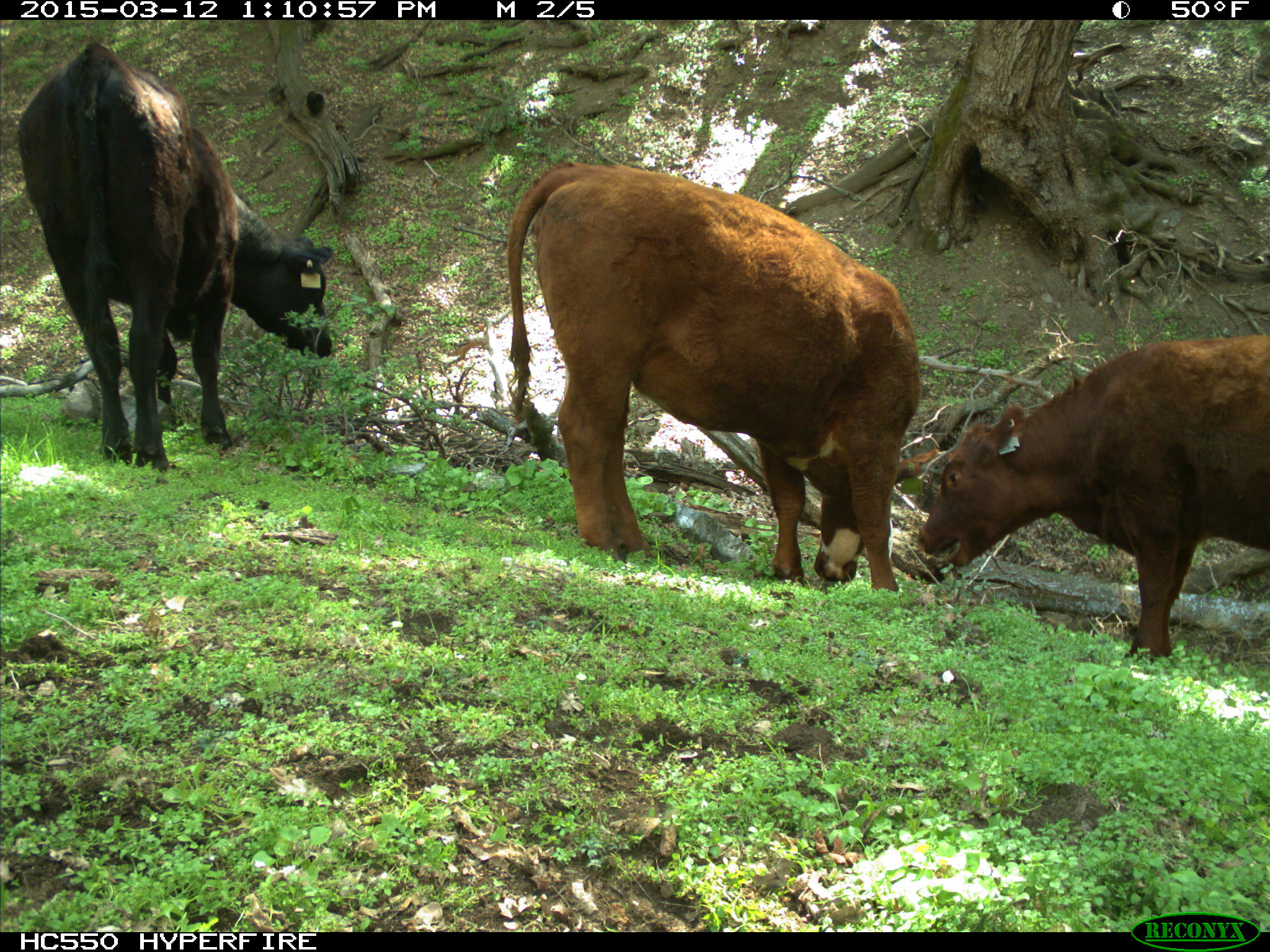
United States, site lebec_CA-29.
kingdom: Animalia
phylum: Chordata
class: Mammalia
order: Artiodactyla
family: Bovidae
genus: Bos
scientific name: Bos taurus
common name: domestic cow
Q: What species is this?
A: Bos taurus (domestic cow).